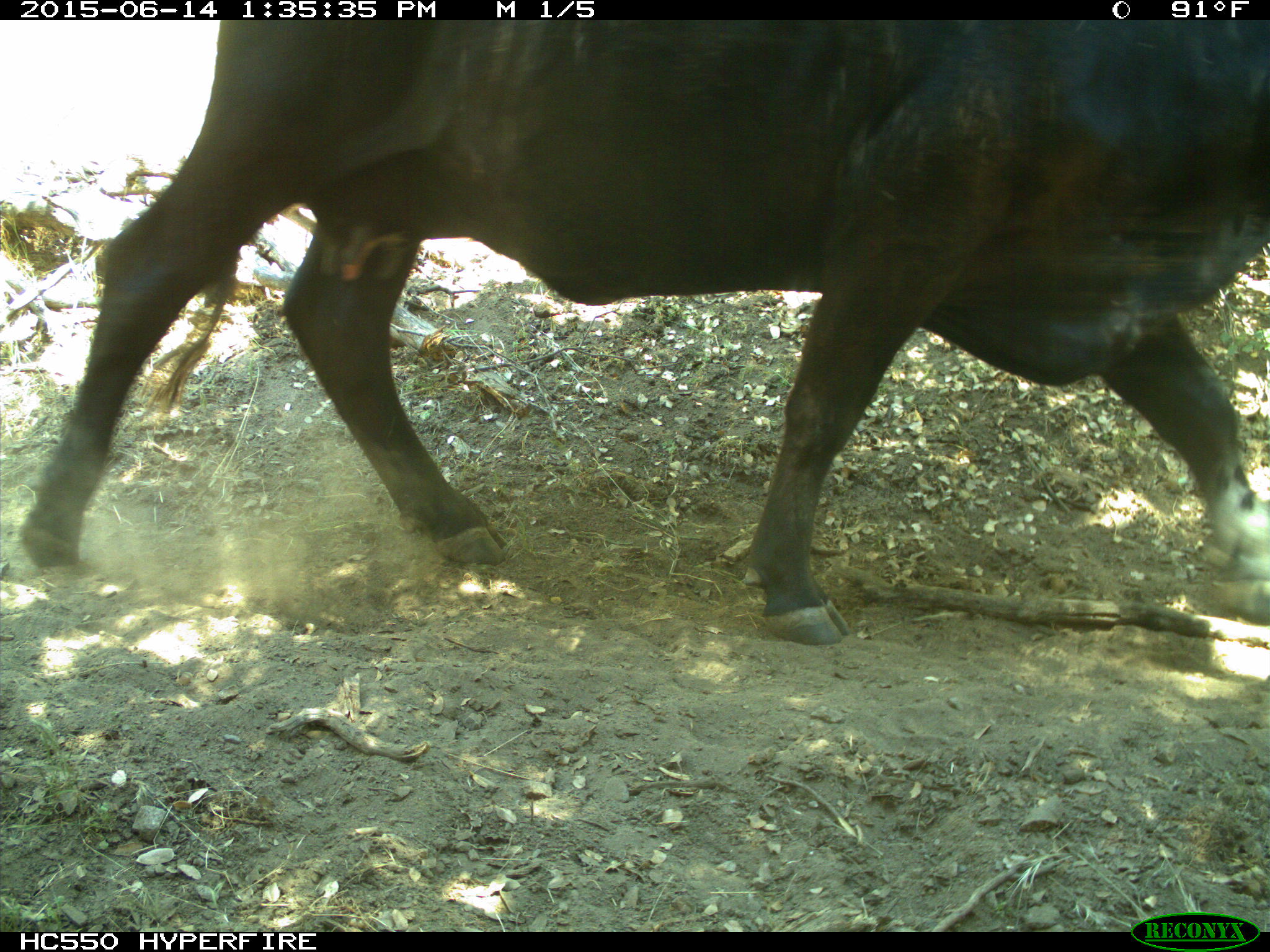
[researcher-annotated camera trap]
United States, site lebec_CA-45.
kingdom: Animalia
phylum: Chordata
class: Mammalia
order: Artiodactyla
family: Bovidae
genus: Bos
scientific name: Bos taurus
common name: domestic cow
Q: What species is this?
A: Bos taurus (domestic cow).